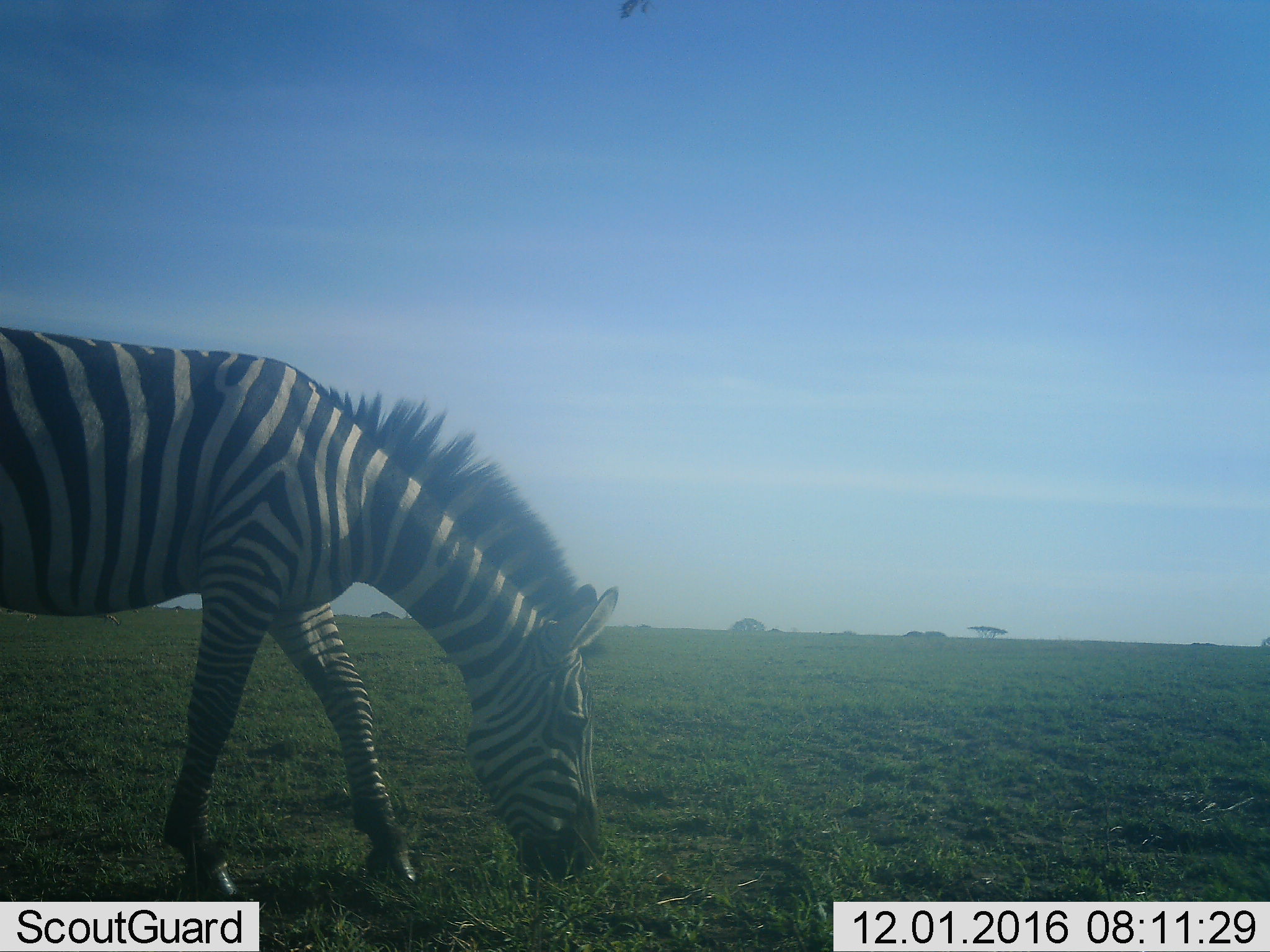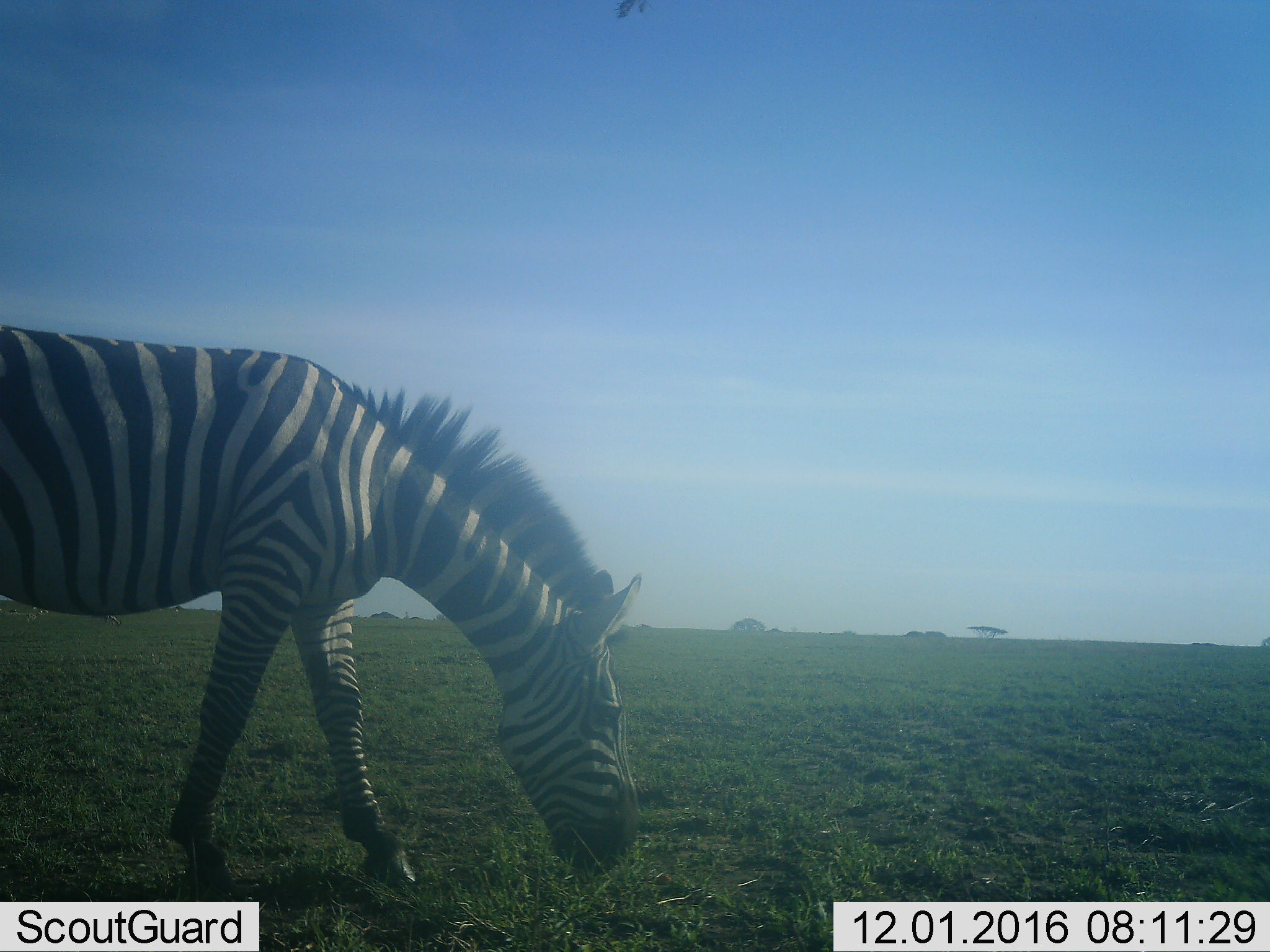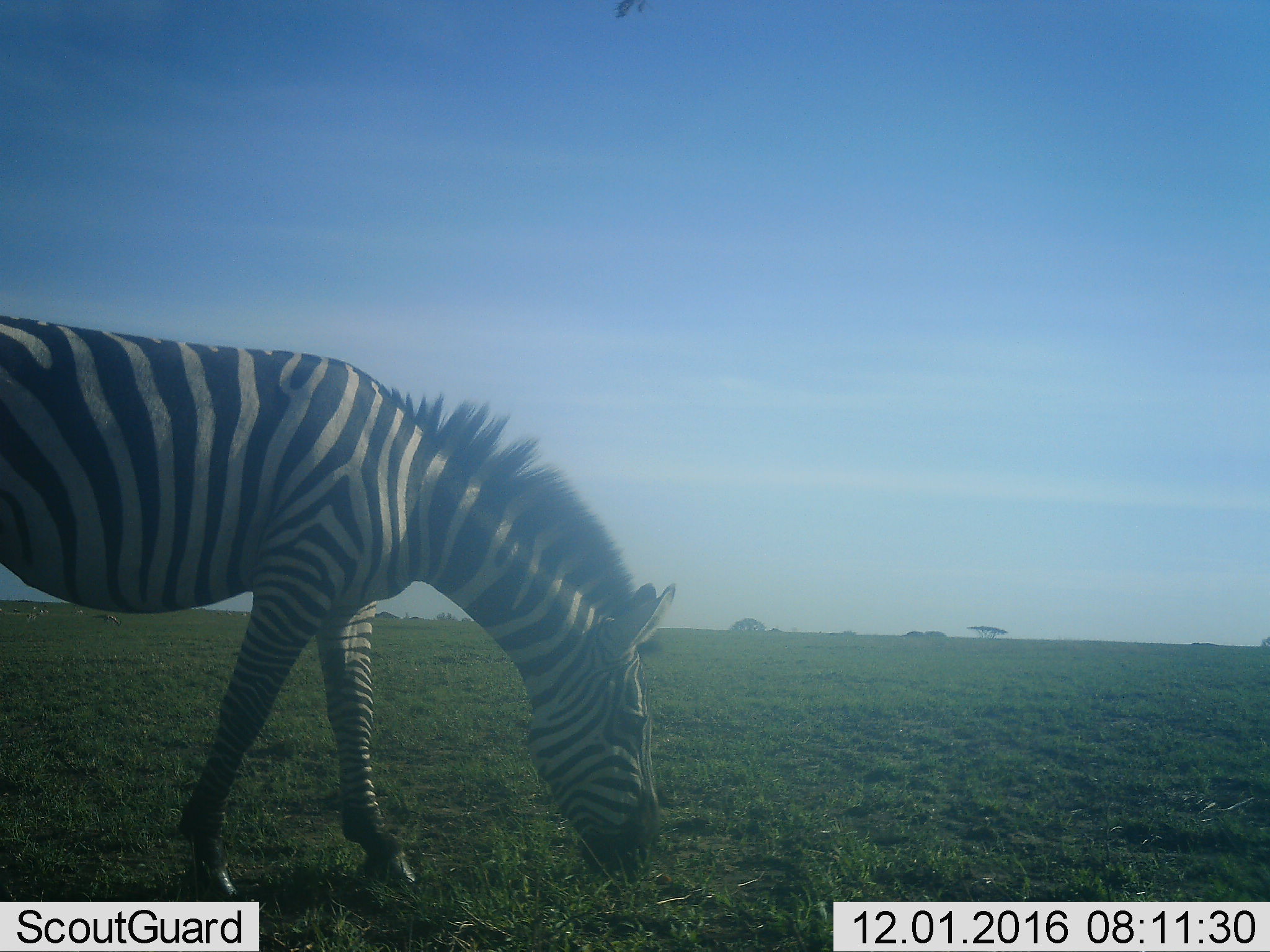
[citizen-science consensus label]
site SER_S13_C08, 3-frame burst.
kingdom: Animalia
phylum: Chordata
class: Mammalia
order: Perissodactyla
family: Equidae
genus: Equus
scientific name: Equus quagga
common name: plains zebra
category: zebraplains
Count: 1.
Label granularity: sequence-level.